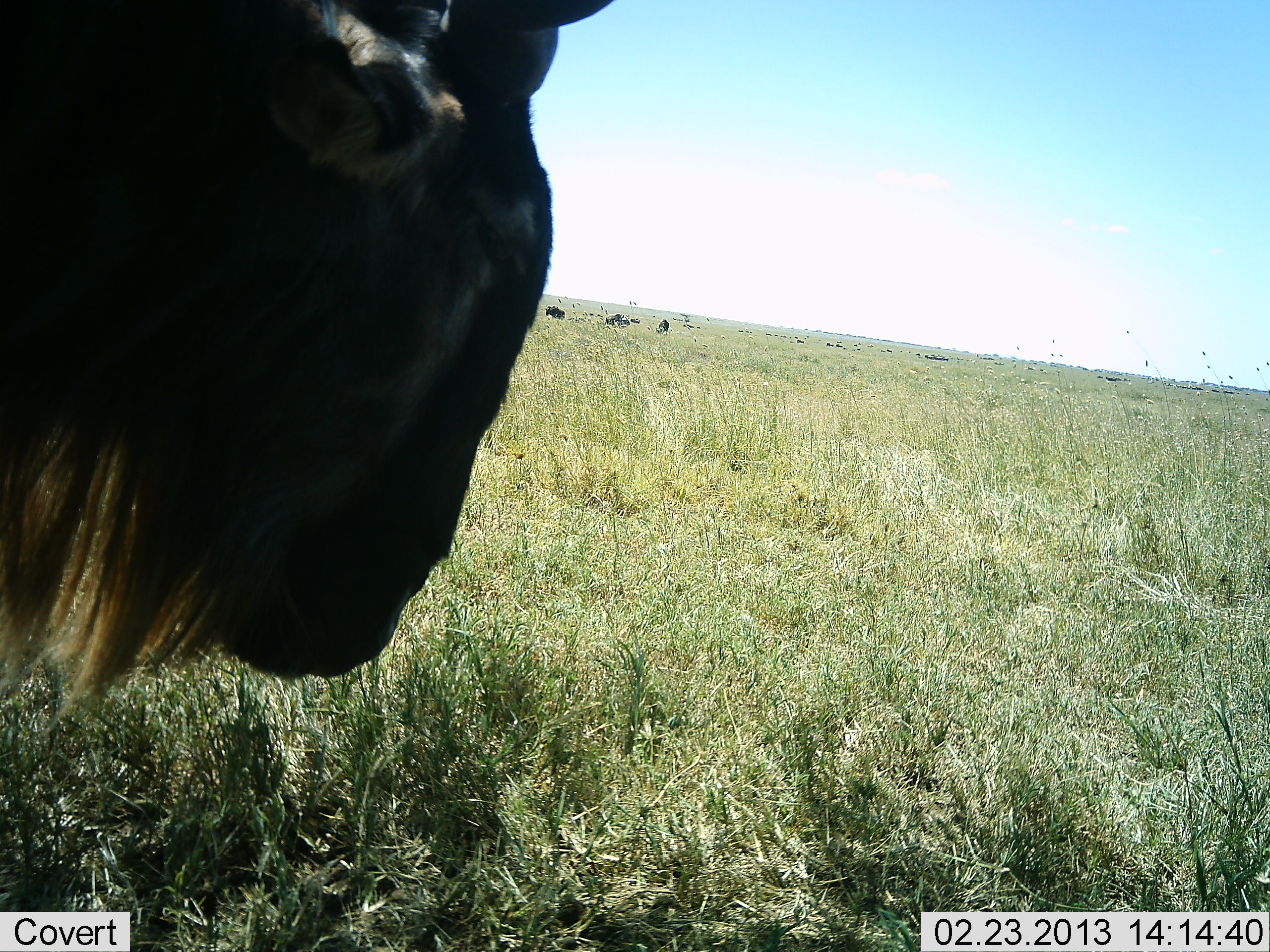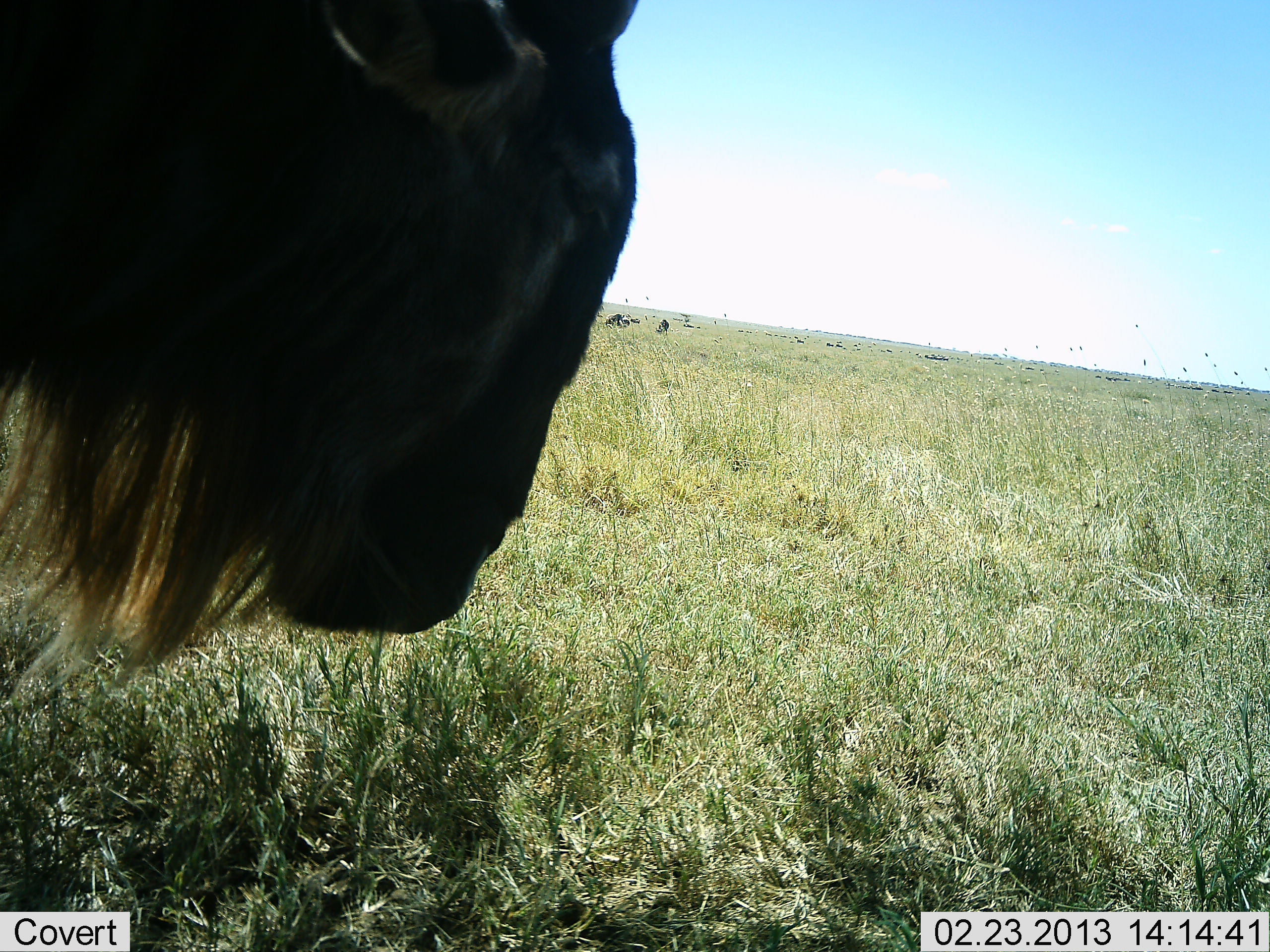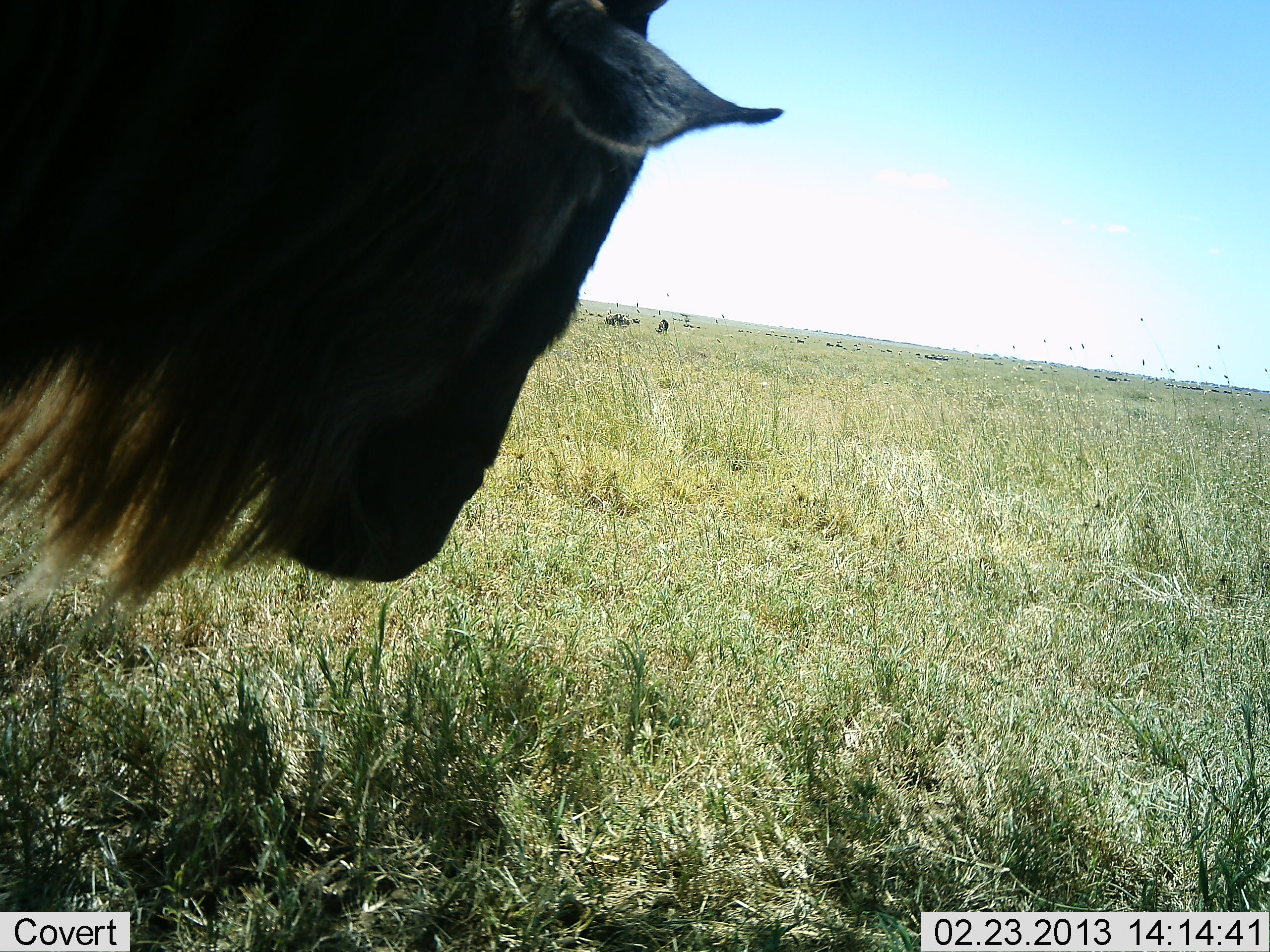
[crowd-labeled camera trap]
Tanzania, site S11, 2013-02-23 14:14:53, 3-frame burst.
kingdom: Animalia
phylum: Chordata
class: Mammalia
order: Artiodactyla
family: Bovidae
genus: Connochaetes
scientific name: Connochaetes taurinus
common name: blue wildebeest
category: wildebeest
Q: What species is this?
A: Wildebeest (blue wildebeest) (Connochaetes taurinus).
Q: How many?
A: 1.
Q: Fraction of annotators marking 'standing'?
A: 81%.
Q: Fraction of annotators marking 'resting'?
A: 3%.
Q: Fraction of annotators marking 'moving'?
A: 19%.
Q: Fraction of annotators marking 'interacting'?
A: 0%.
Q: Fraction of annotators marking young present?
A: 0%.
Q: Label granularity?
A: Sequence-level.